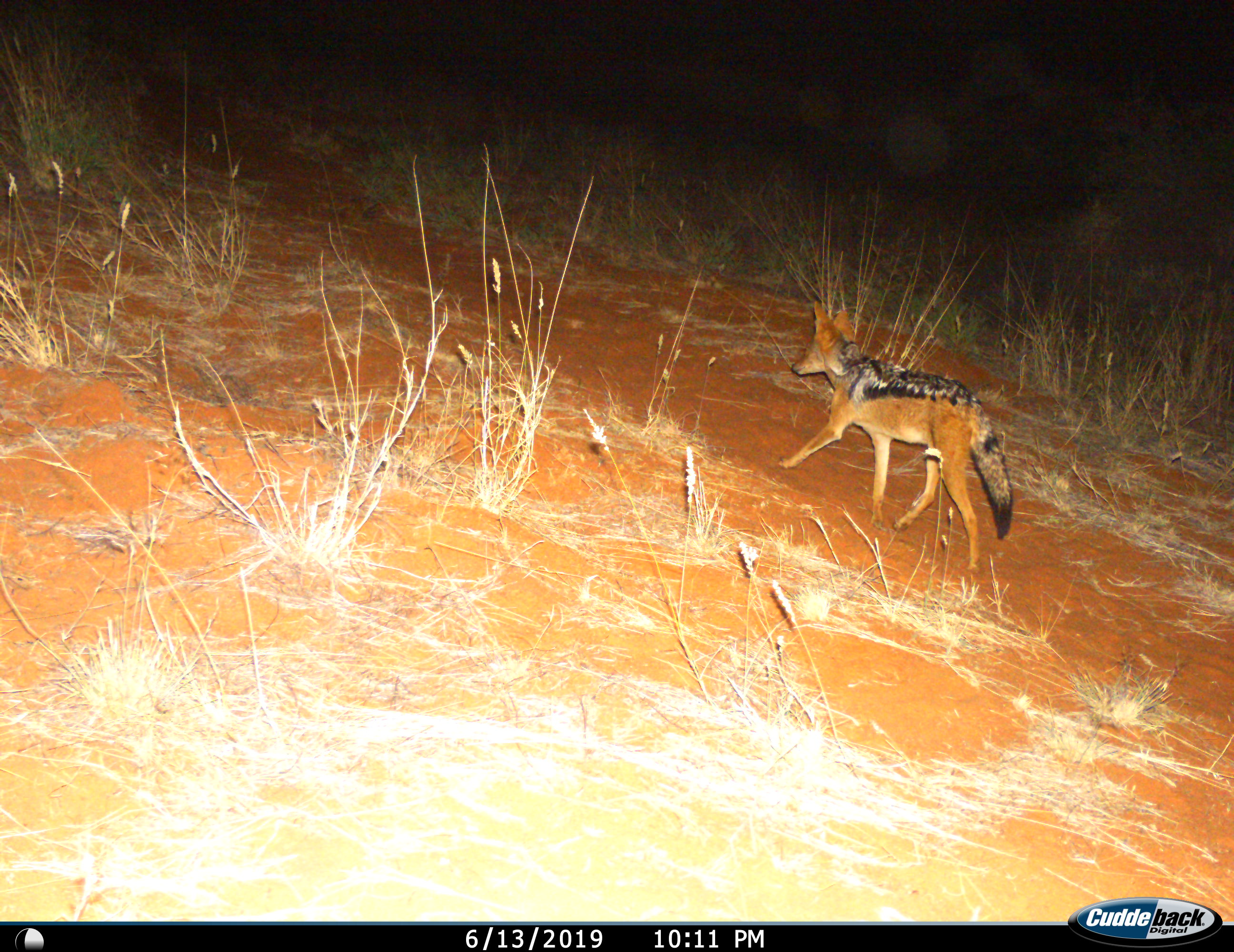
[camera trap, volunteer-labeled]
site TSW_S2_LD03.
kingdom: Animalia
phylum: Chordata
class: Mammalia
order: Carnivora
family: Canidae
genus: Lupulella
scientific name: Lupulella mesomelas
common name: black-backed jackal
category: jackalblackbacked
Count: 1.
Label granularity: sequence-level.